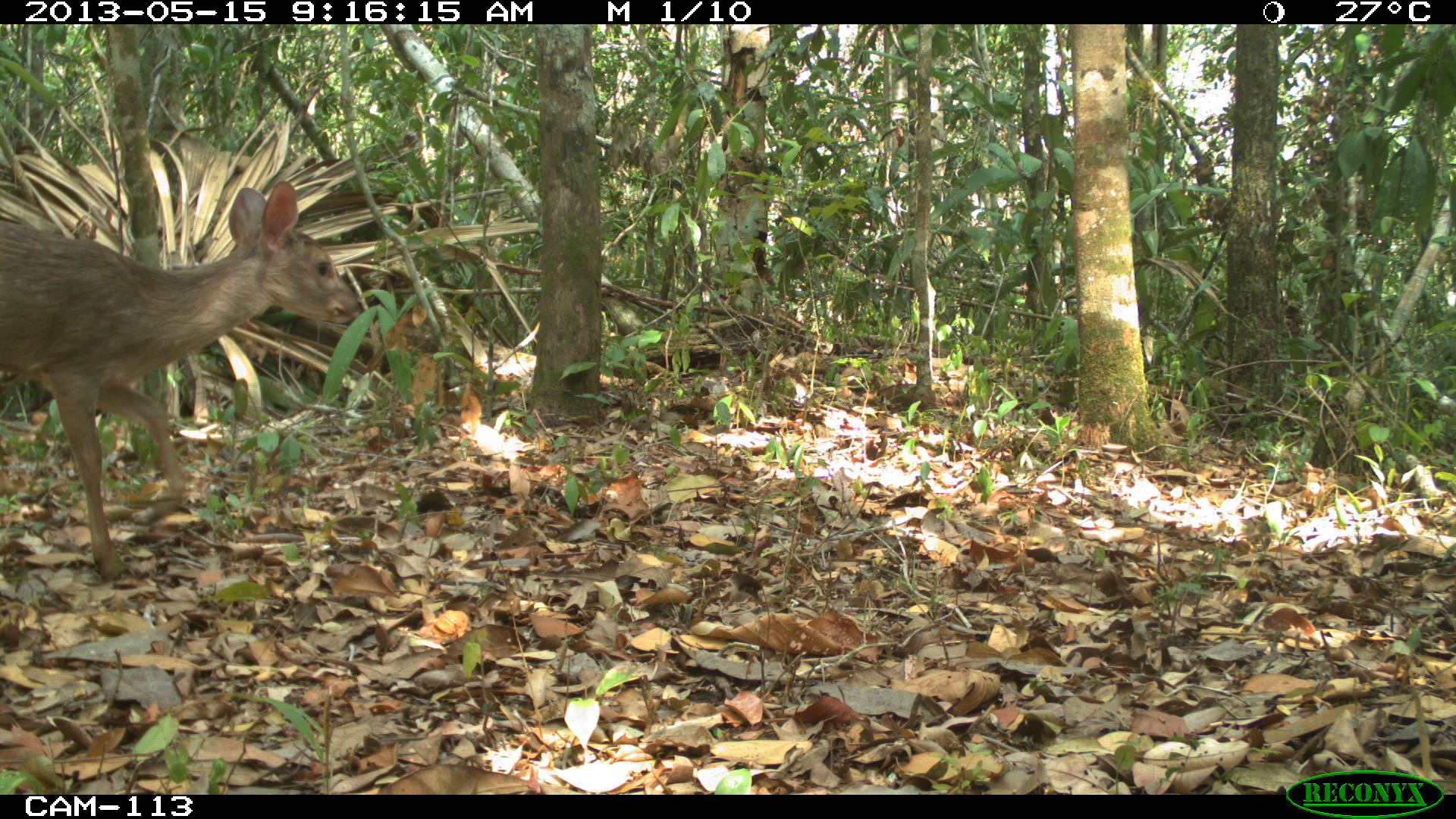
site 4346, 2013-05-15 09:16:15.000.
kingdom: Animalia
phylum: Chordata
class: Mammalia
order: Artiodactyla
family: Cervidae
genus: Odocoileus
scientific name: Odocoileus pandora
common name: yucatán brown brocket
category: mazama pandora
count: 1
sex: female